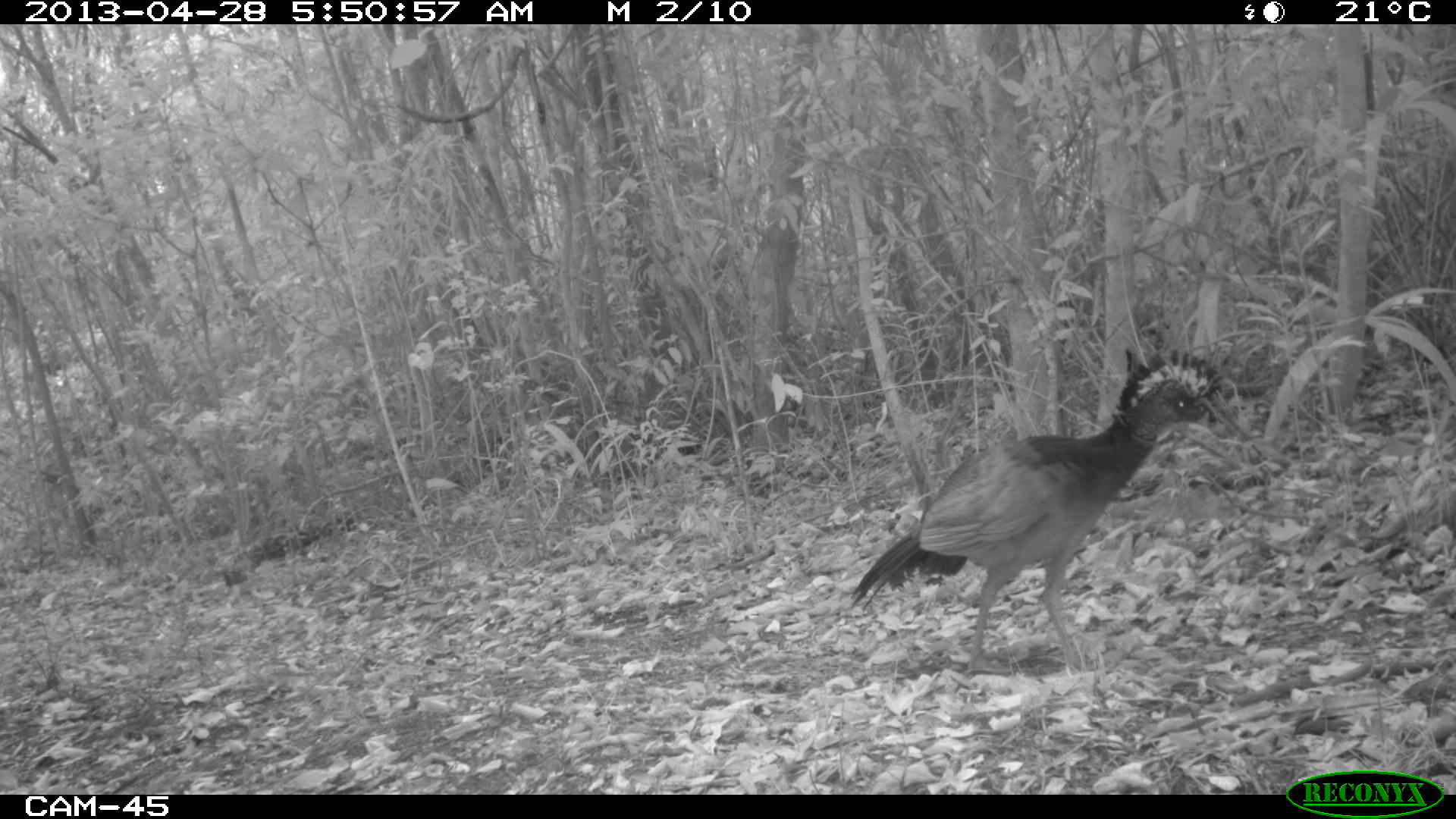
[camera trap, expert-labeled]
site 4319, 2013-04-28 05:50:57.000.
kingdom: Animalia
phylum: Chordata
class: Aves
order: Galliformes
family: Cracidae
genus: Crax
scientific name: Crax rubra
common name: great curassow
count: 1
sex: female